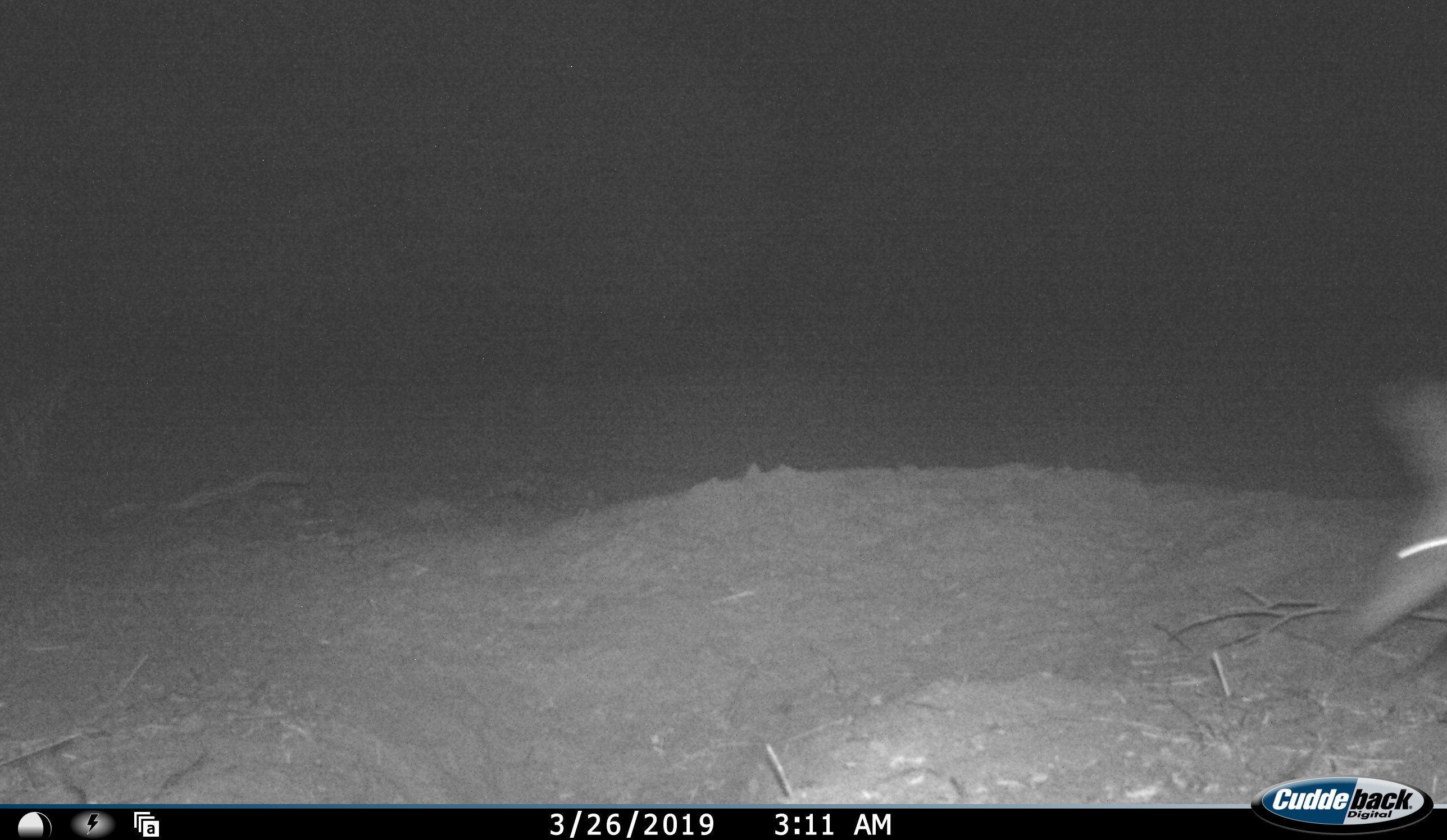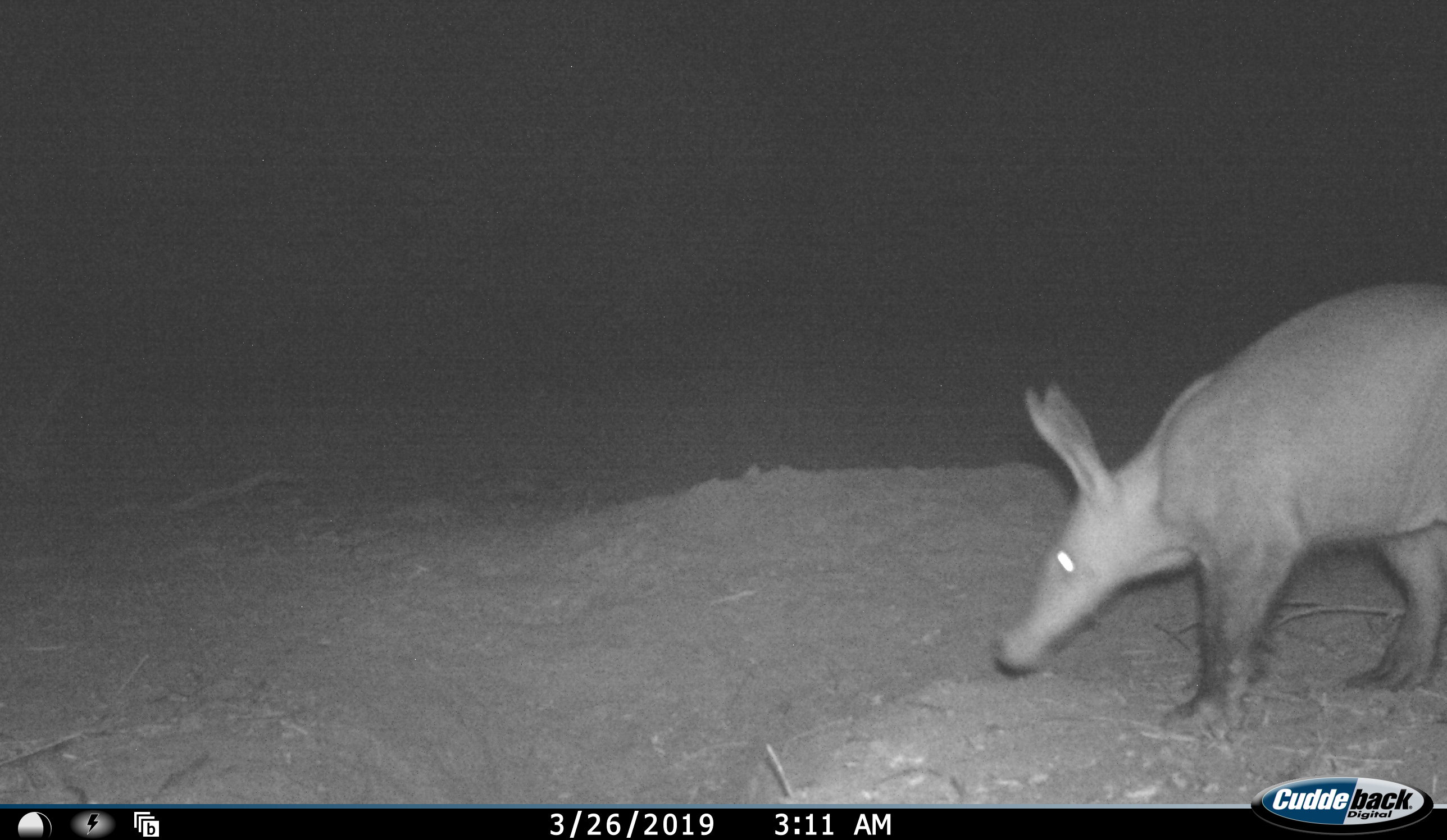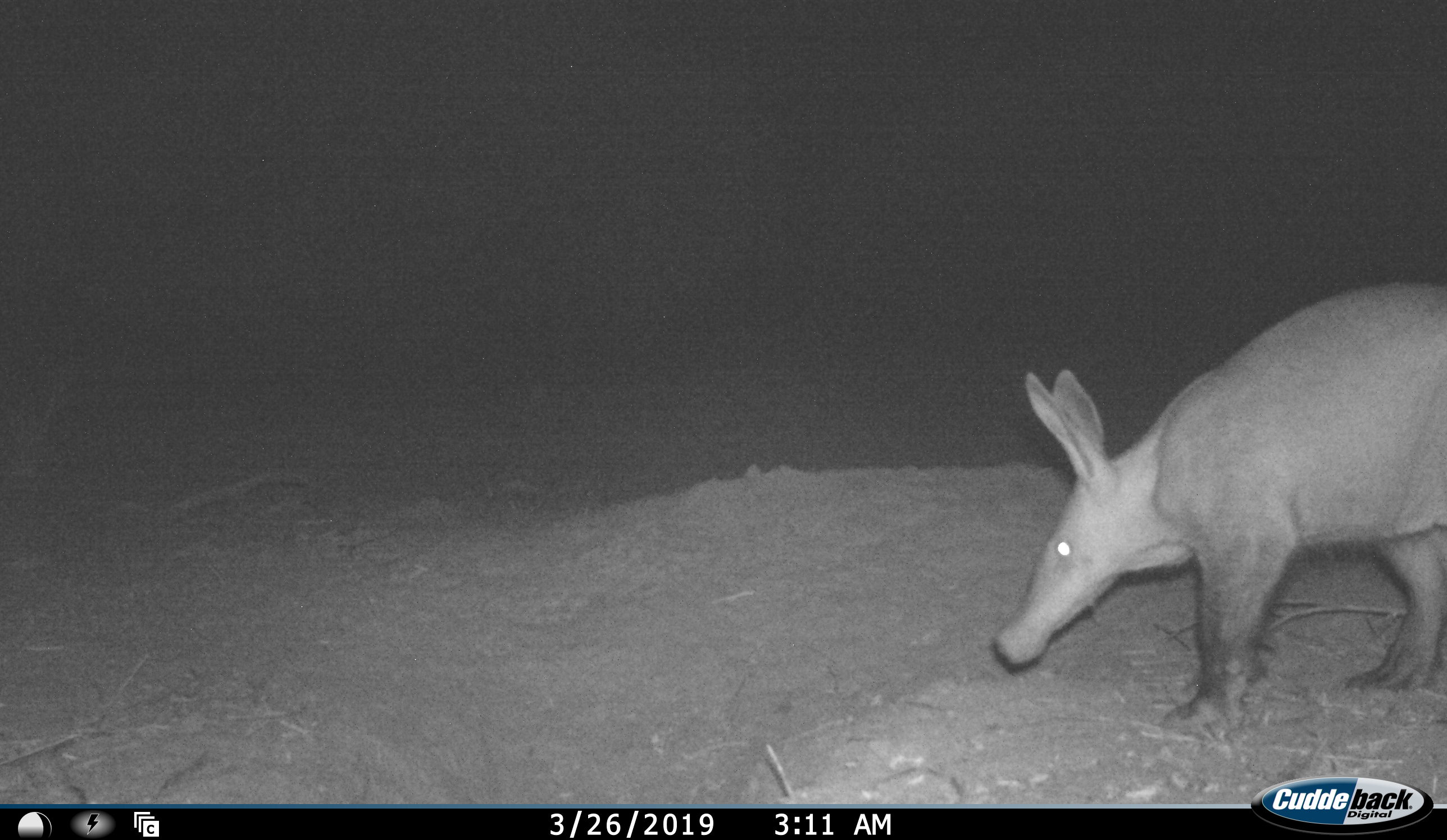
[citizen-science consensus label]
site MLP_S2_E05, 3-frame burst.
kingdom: Animalia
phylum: Chordata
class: Mammalia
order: Tubulidentata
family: Orycteropodidae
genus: Orycteropus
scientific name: Orycteropus afer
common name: aardvark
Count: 1.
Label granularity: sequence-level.